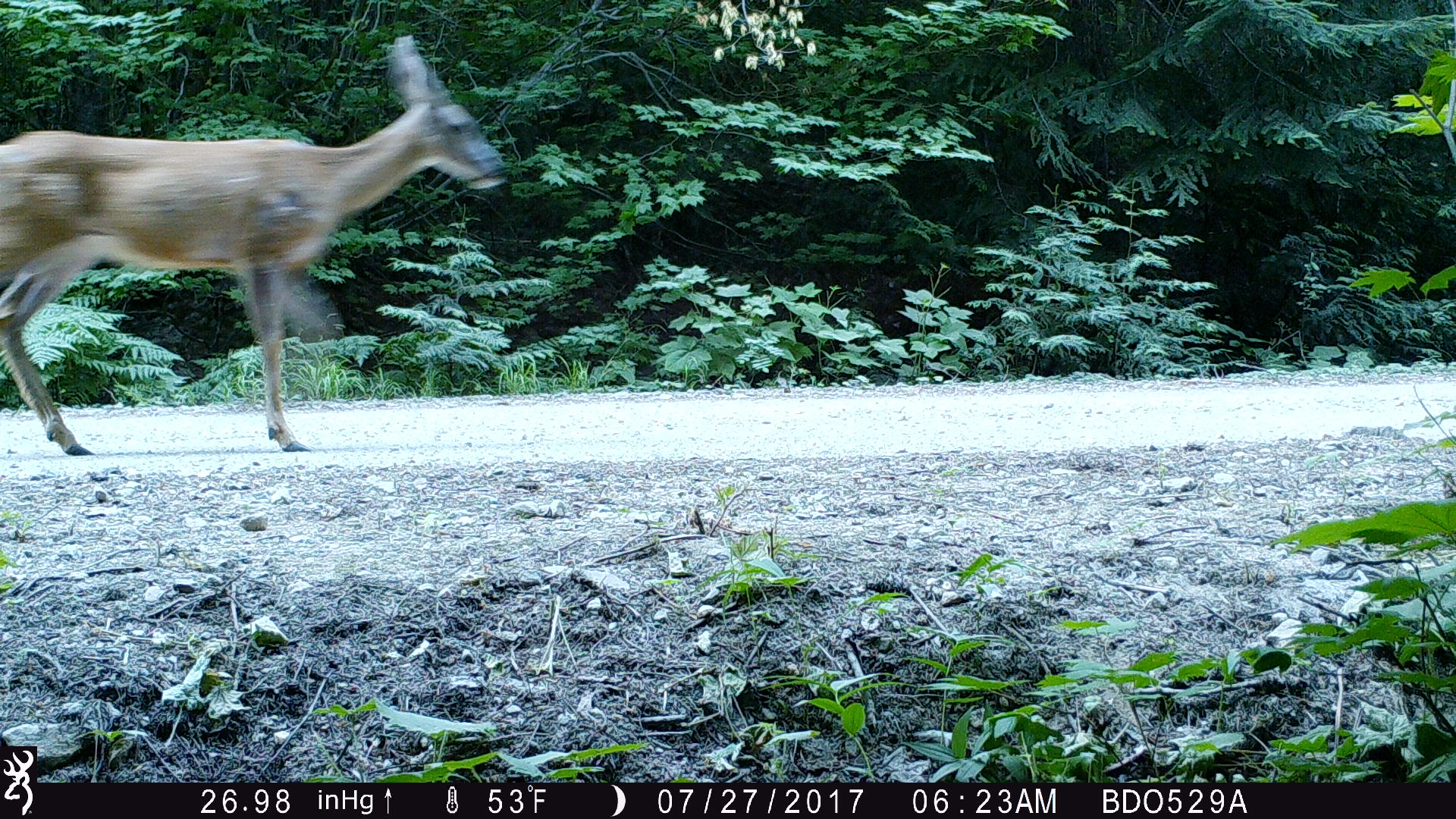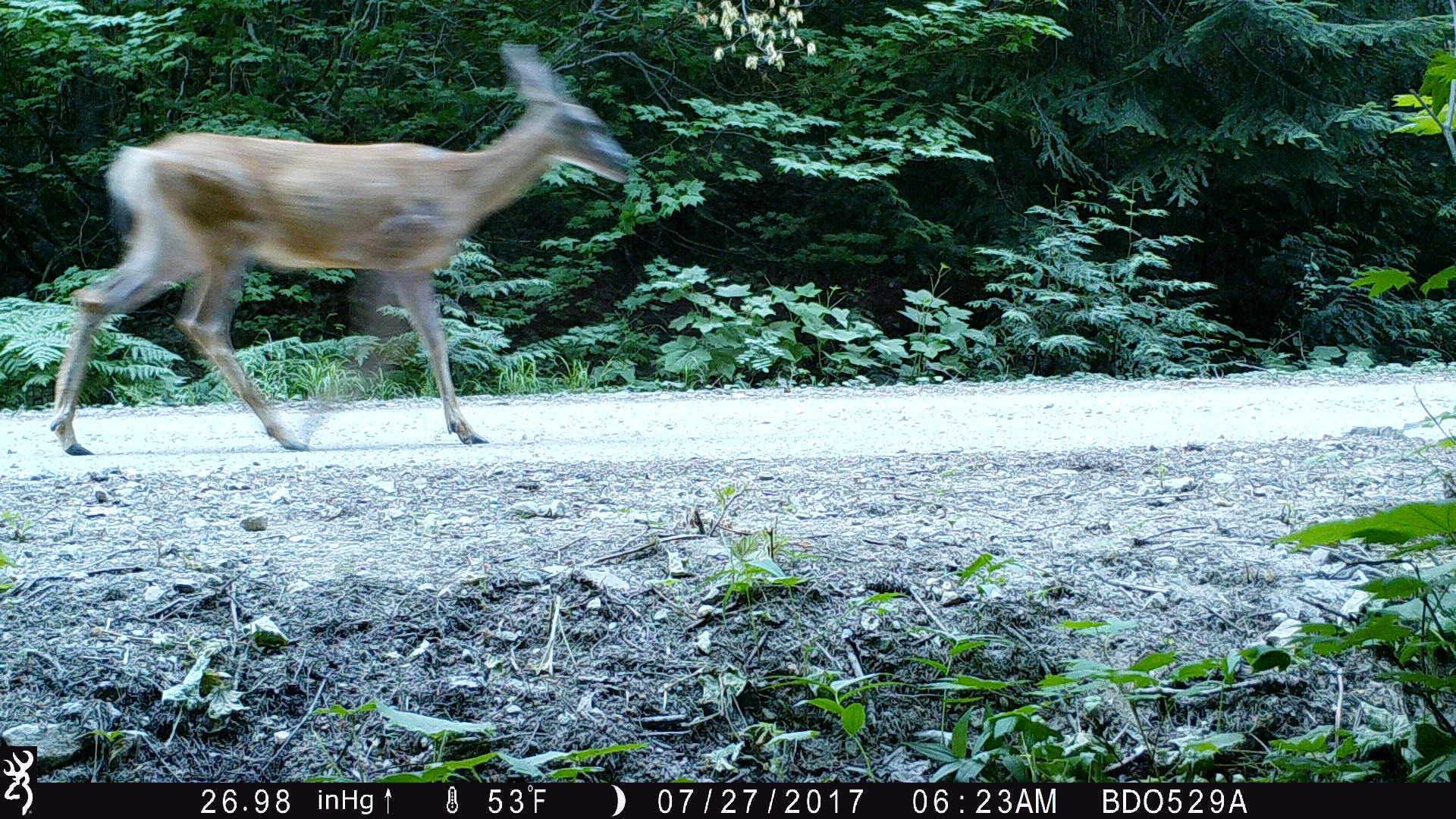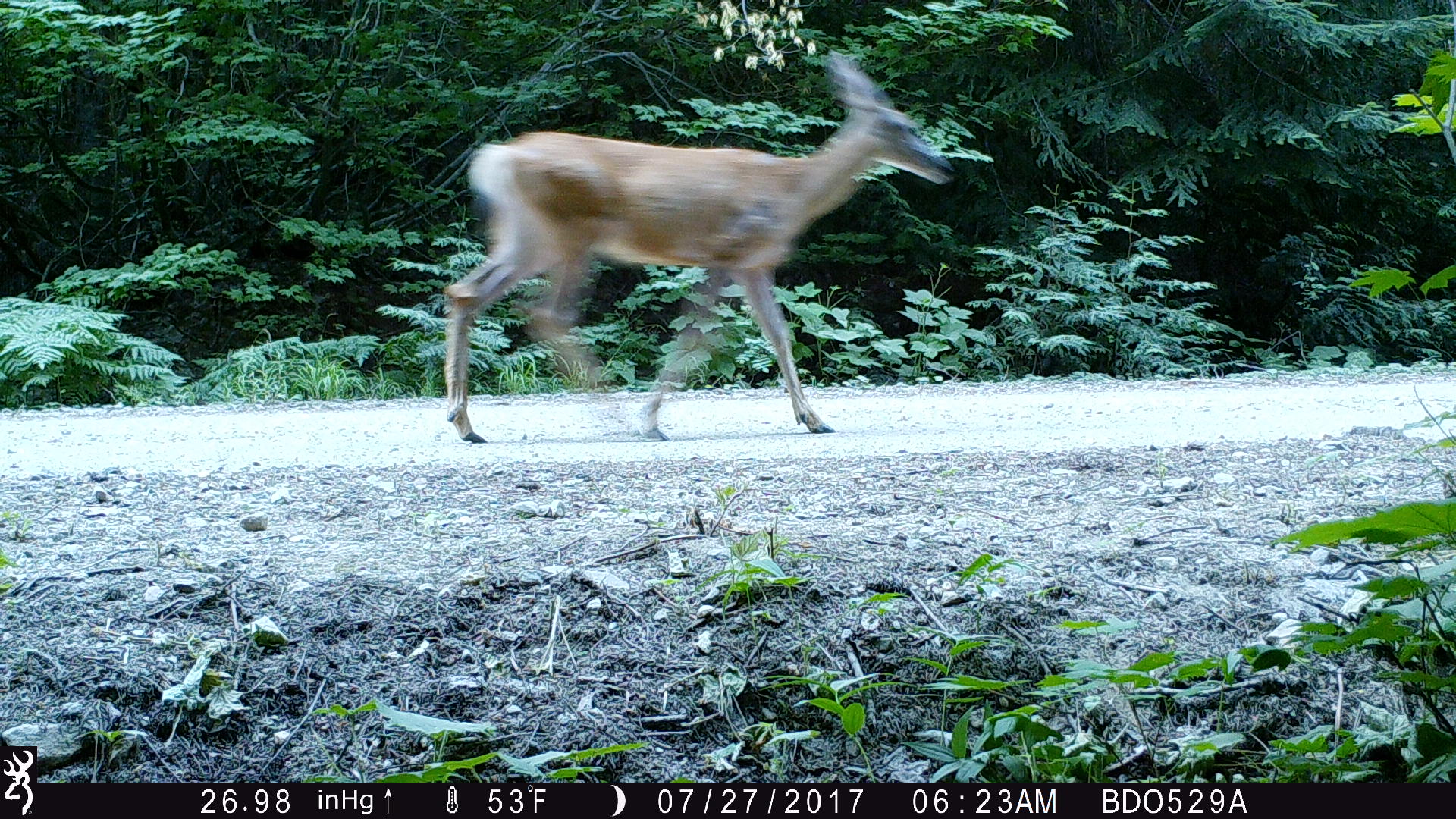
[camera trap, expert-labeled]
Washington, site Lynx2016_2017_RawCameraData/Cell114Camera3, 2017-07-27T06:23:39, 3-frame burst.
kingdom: Animalia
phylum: Chordata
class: Mammalia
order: Artiodactyla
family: Cervidae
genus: Odocoileus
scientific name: Odocoileus hemionus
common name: mule deer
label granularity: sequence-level